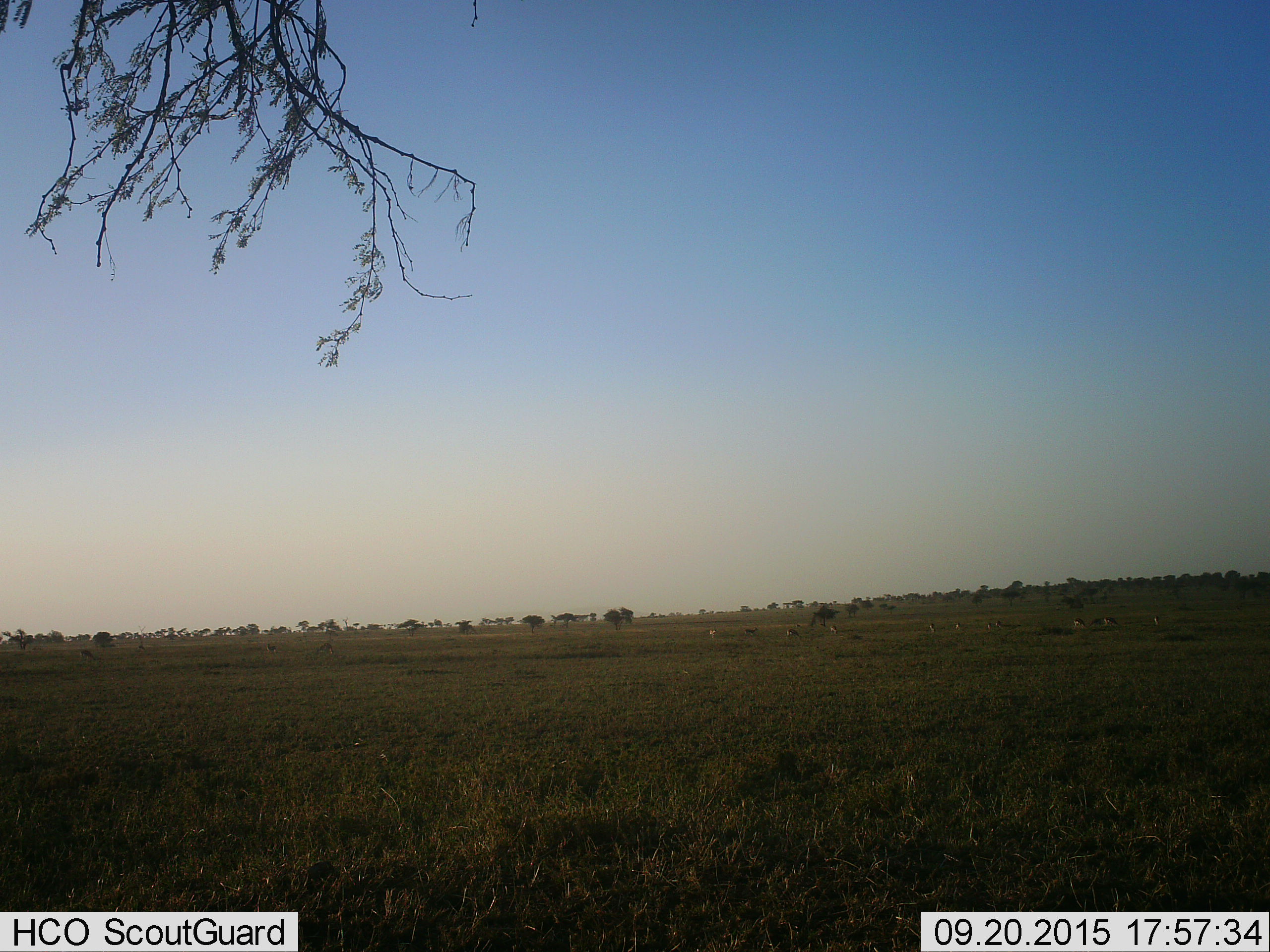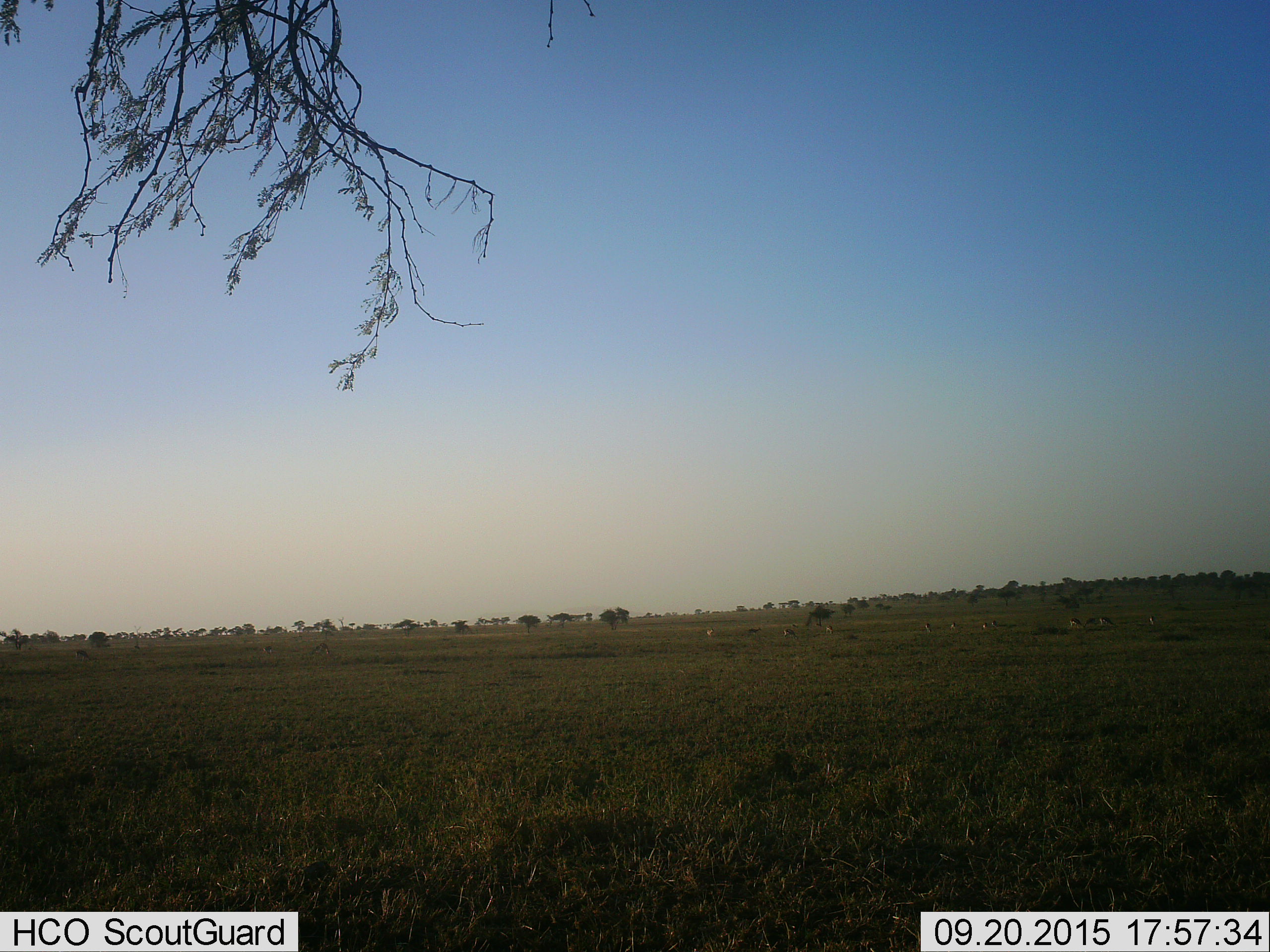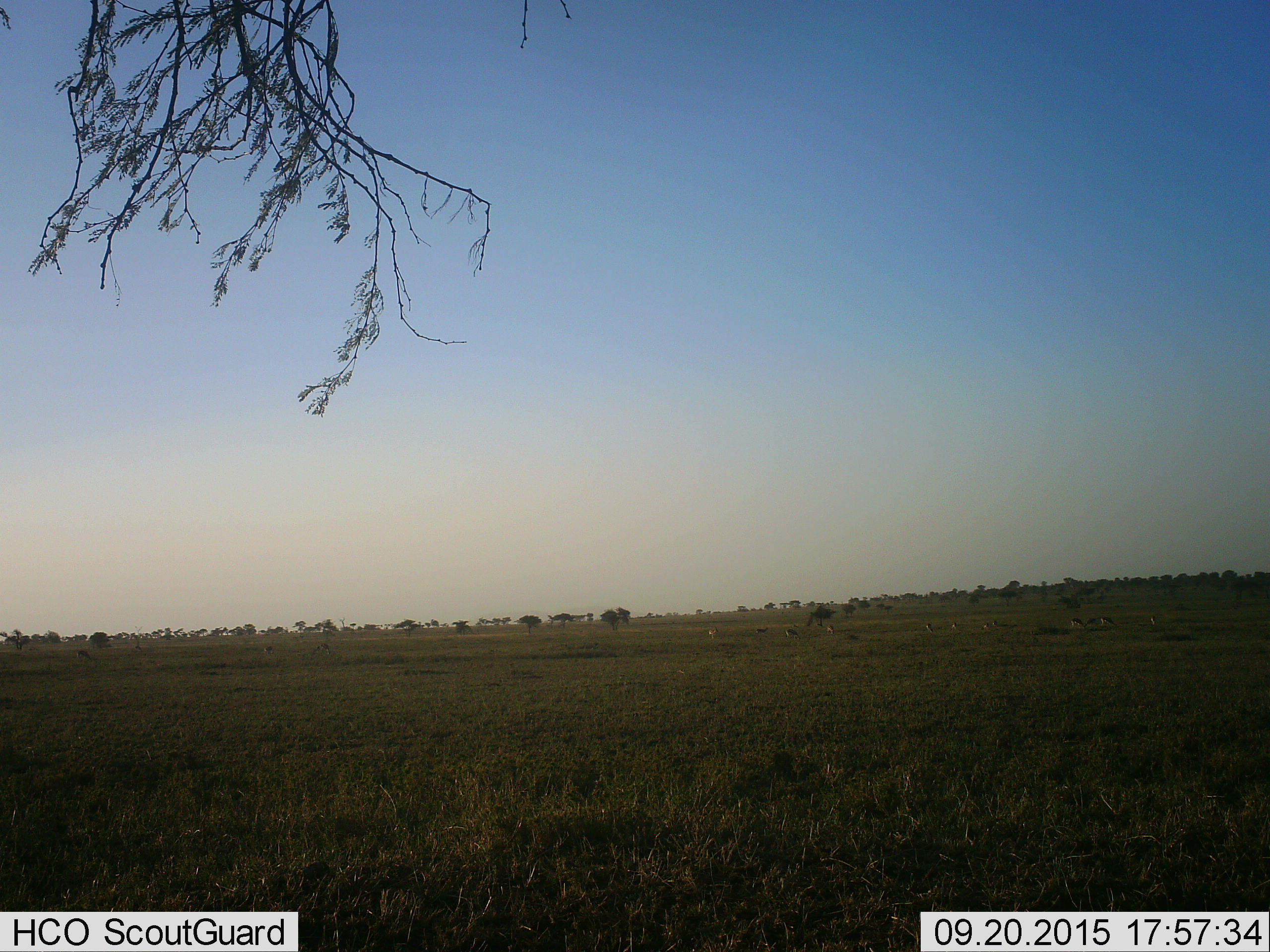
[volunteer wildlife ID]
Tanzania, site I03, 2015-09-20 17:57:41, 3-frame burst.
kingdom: Animalia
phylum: Chordata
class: Mammalia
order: Artiodactyla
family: Bovidae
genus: Eudorcas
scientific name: Eudorcas thomsonii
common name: thomson's gazelle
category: gazellethomsons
Gazellethomsons (thomson's gazelle) (Eudorcas thomsonii), count 11-50. Behavior (volunteer vote fractions): standing 29%, resting 0%, moving 57%, interacting 0%. Young present (vote fraction): 0%. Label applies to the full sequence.